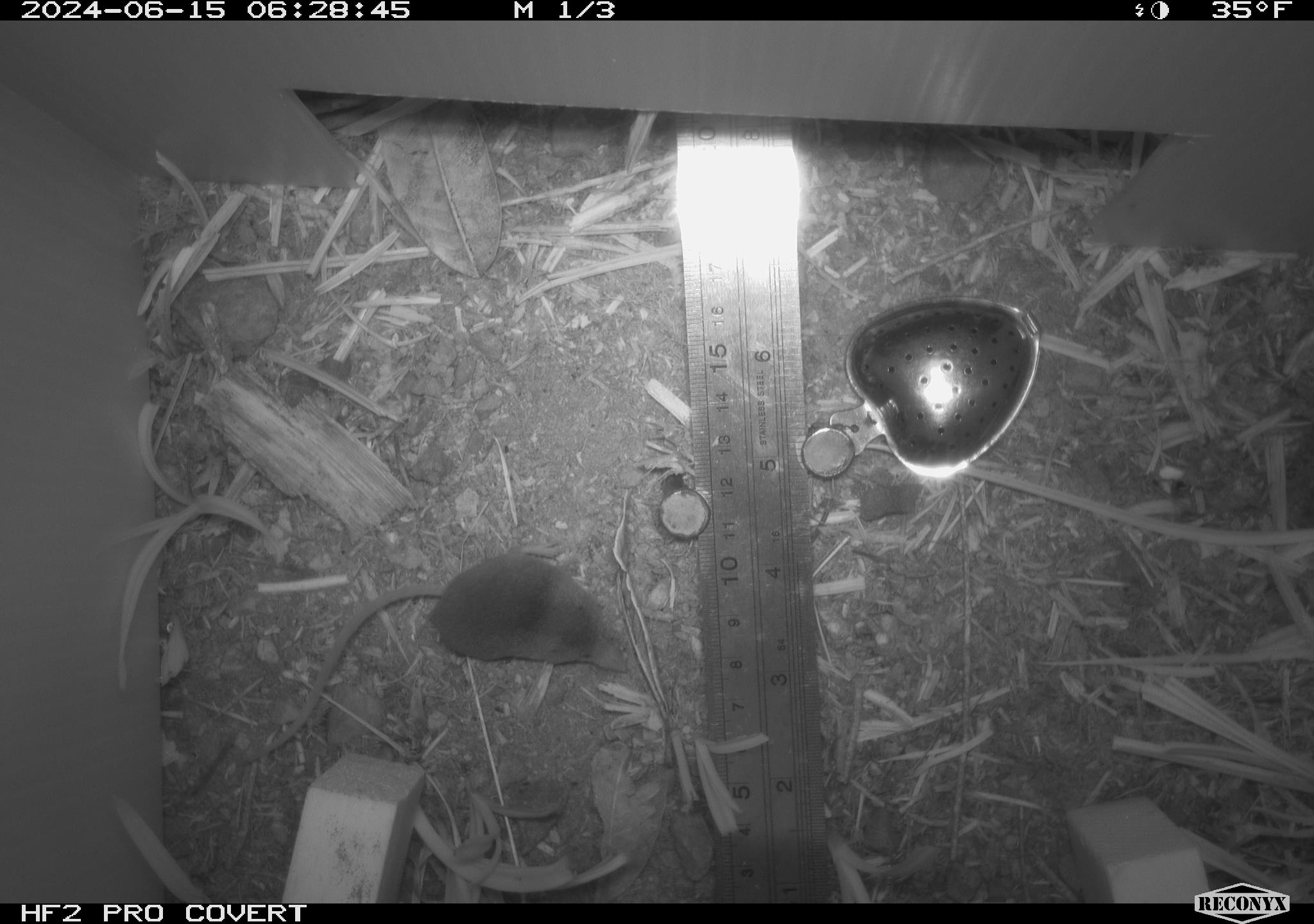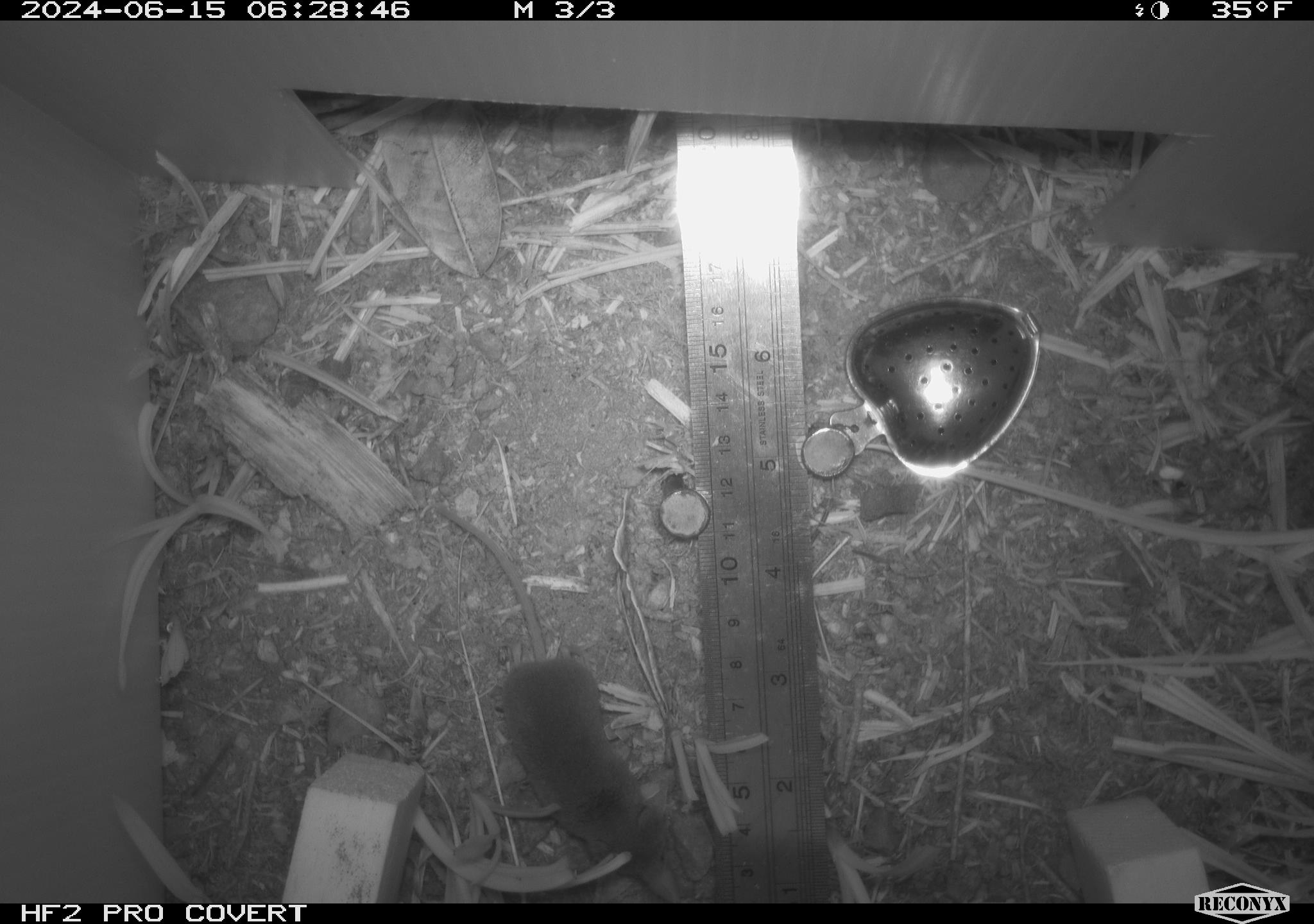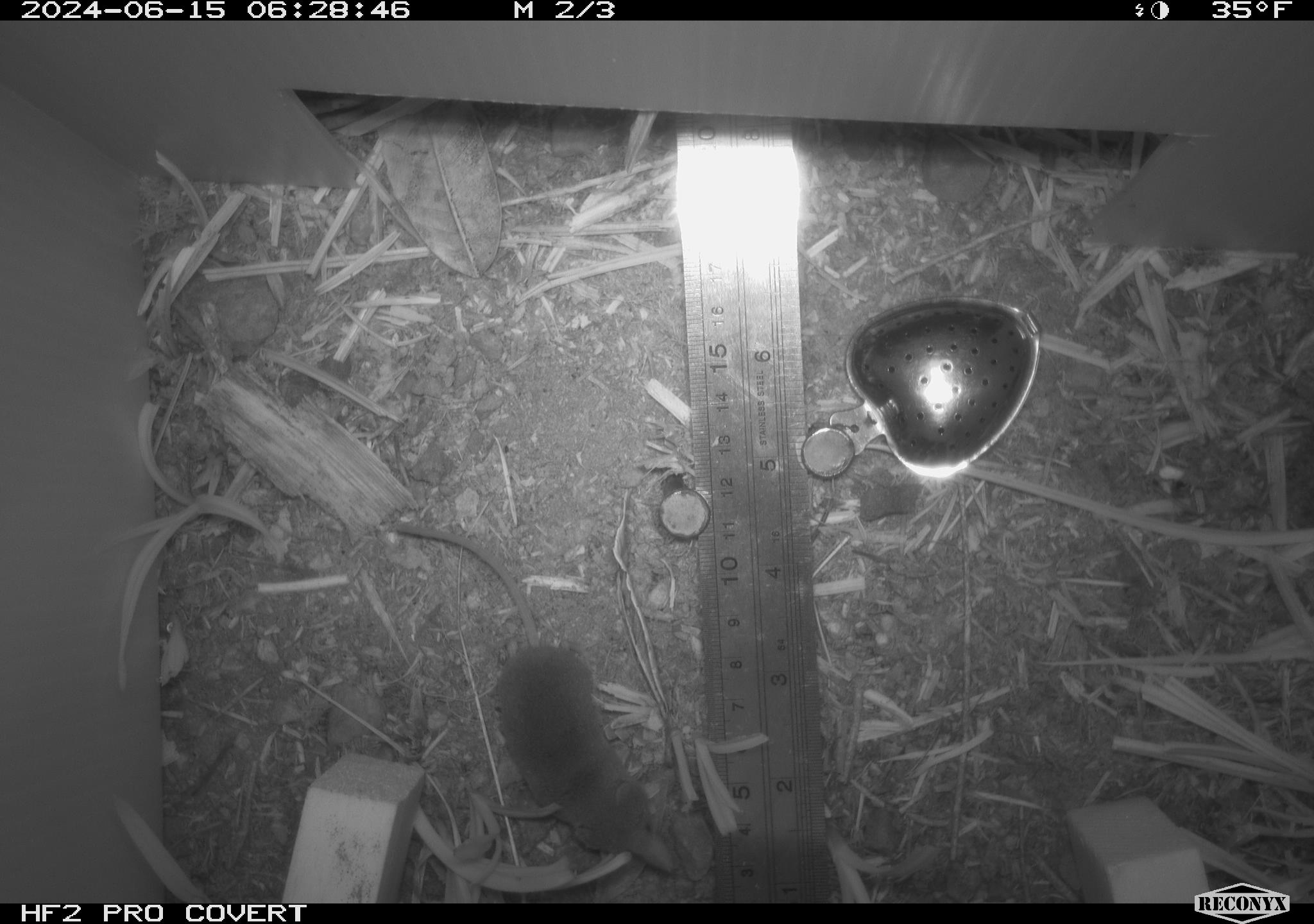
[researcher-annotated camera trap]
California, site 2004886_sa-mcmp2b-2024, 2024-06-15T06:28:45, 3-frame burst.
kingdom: Animalia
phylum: Chordata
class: Mammalia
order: Eulipotyphla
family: Soricidae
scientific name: Soricidae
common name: shrews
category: soricidae family